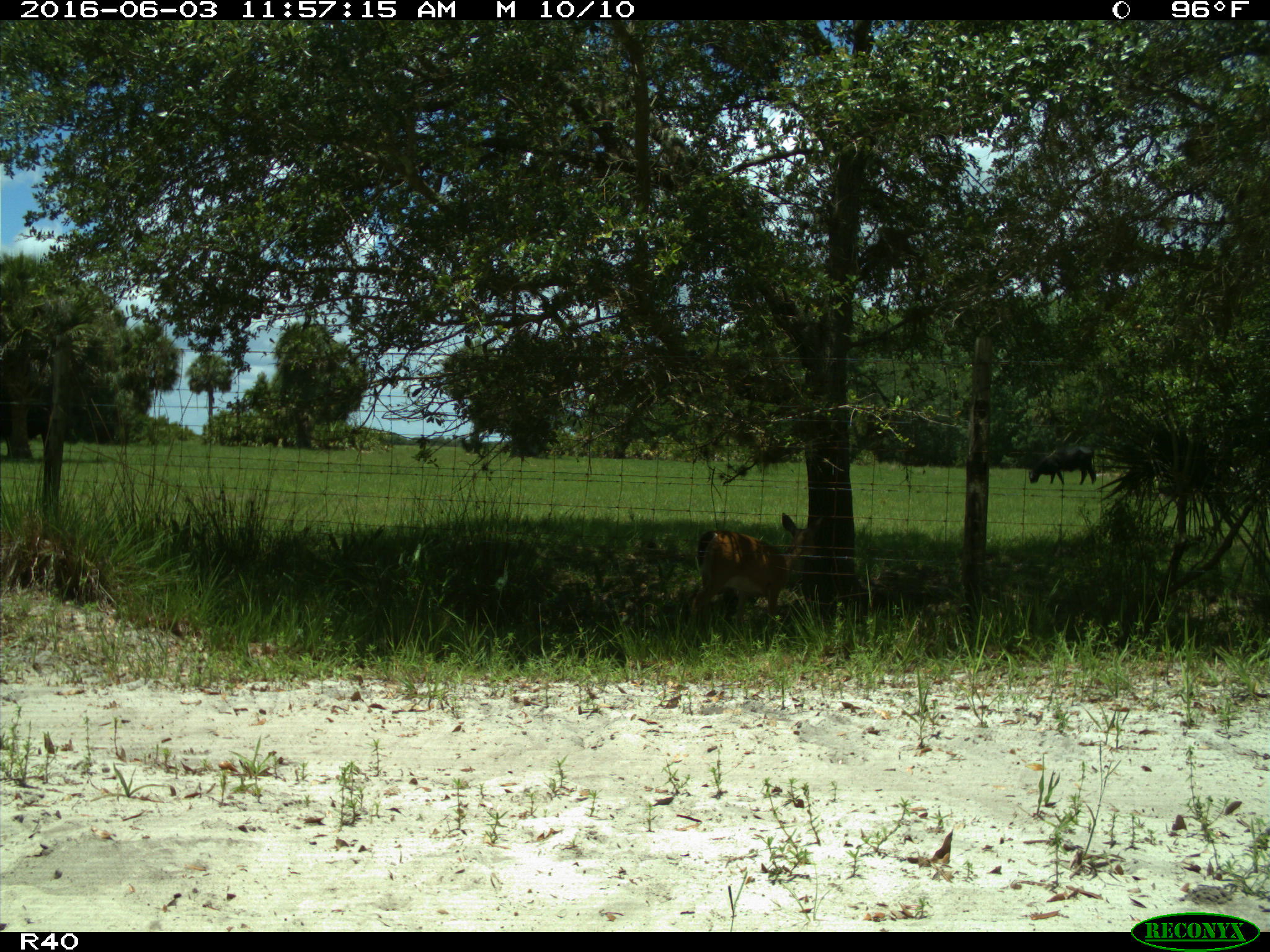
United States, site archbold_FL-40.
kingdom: Animalia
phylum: Chordata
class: Mammalia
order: Artiodactyla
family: Cervidae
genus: Odocoileus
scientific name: Odocoileus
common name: deer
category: unidentified deer